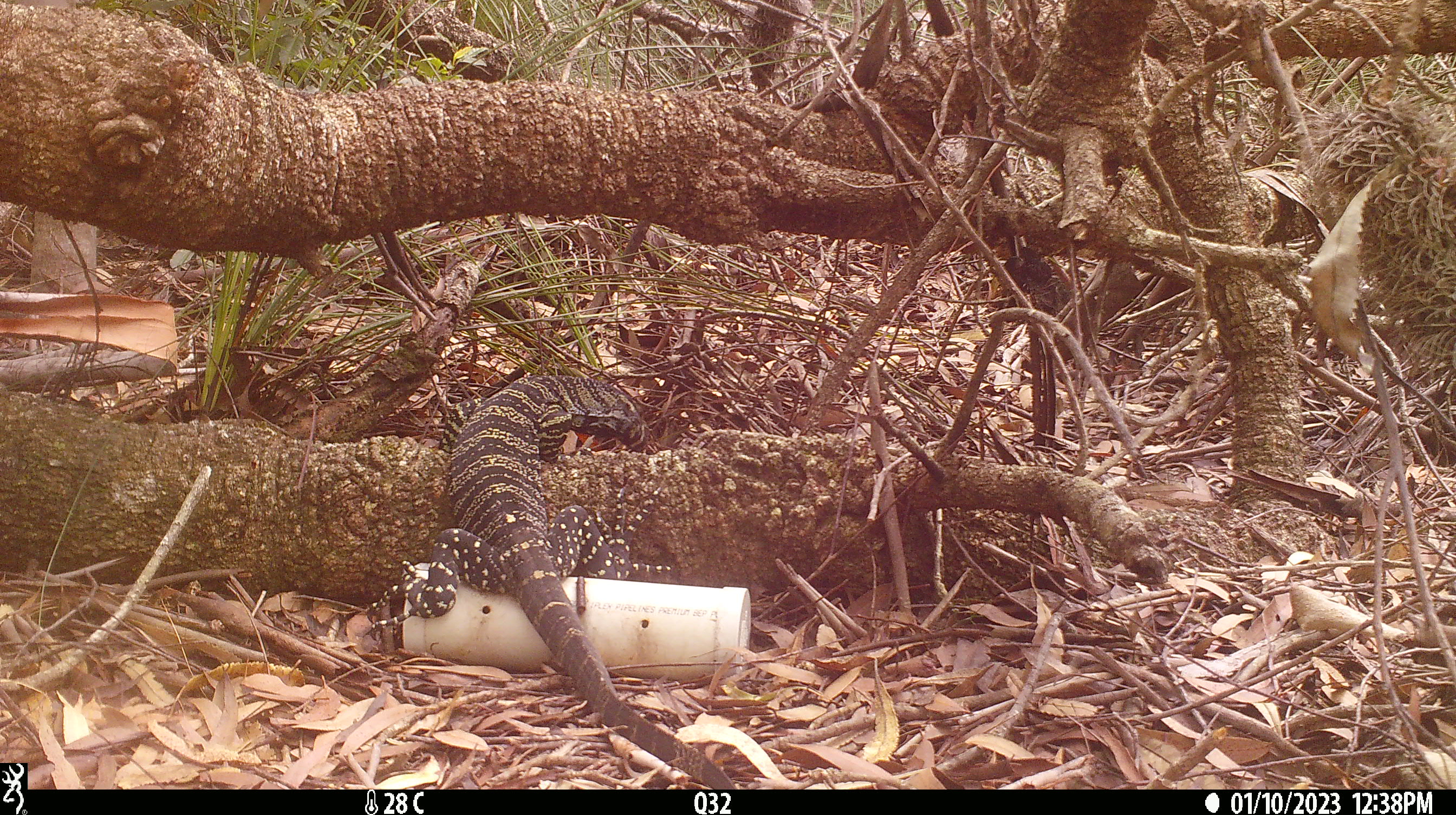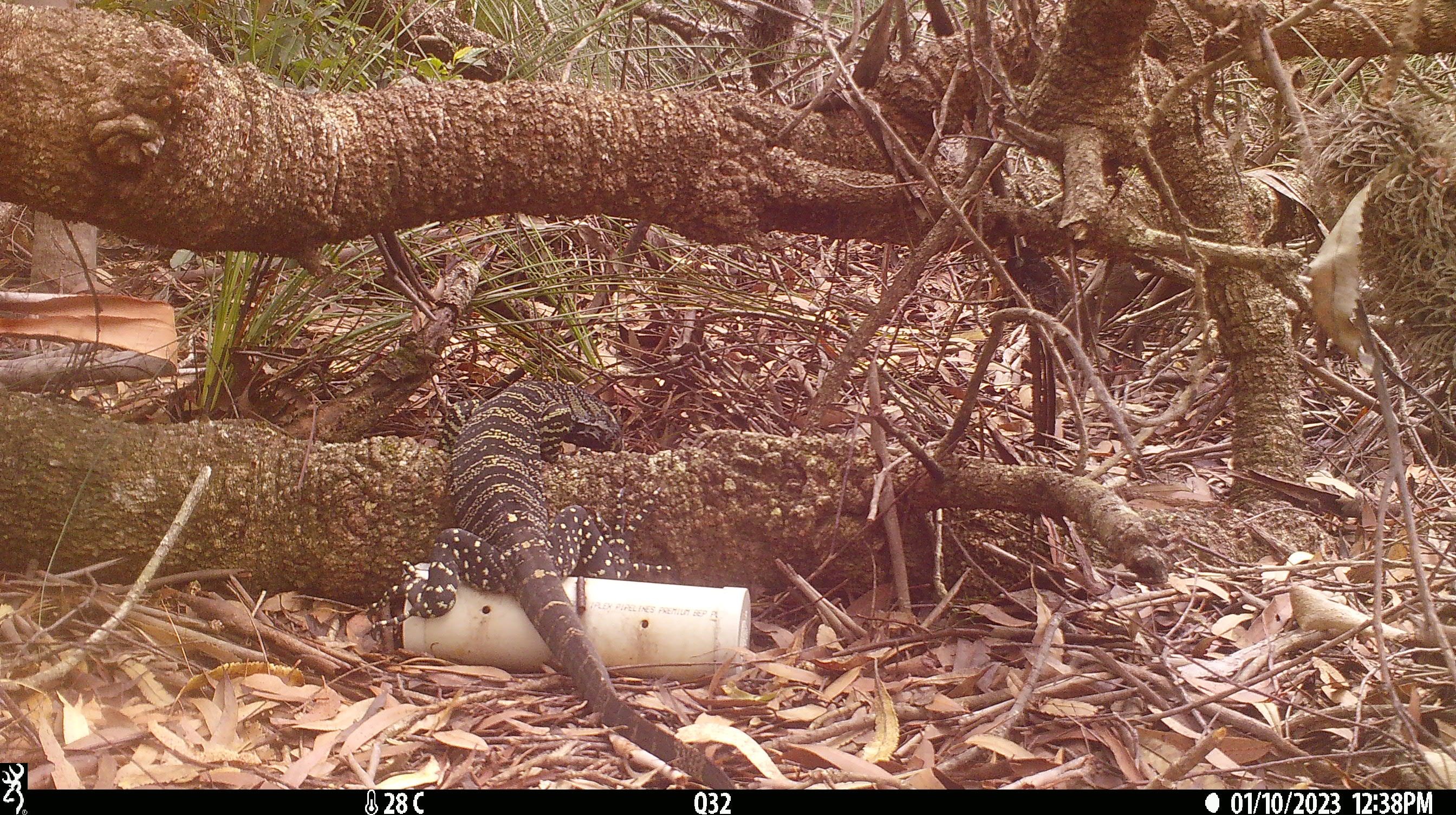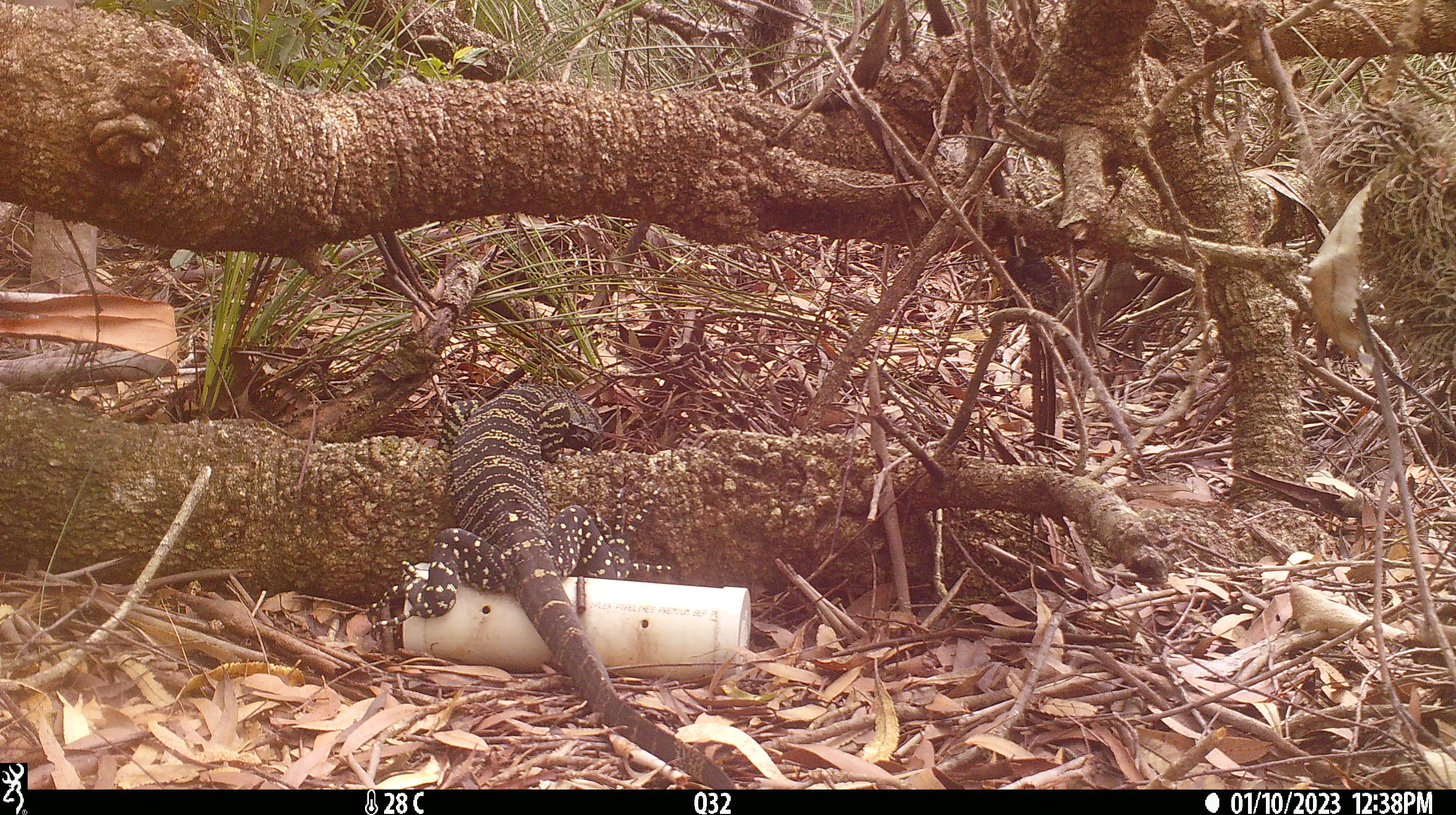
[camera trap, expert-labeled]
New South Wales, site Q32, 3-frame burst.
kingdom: Animalia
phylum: Chordata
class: Reptilia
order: Squamata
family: Varanidae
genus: Varanus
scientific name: Varanus varius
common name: lace monitor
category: goanna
Goanna (lace monitor) (Varanus varius).